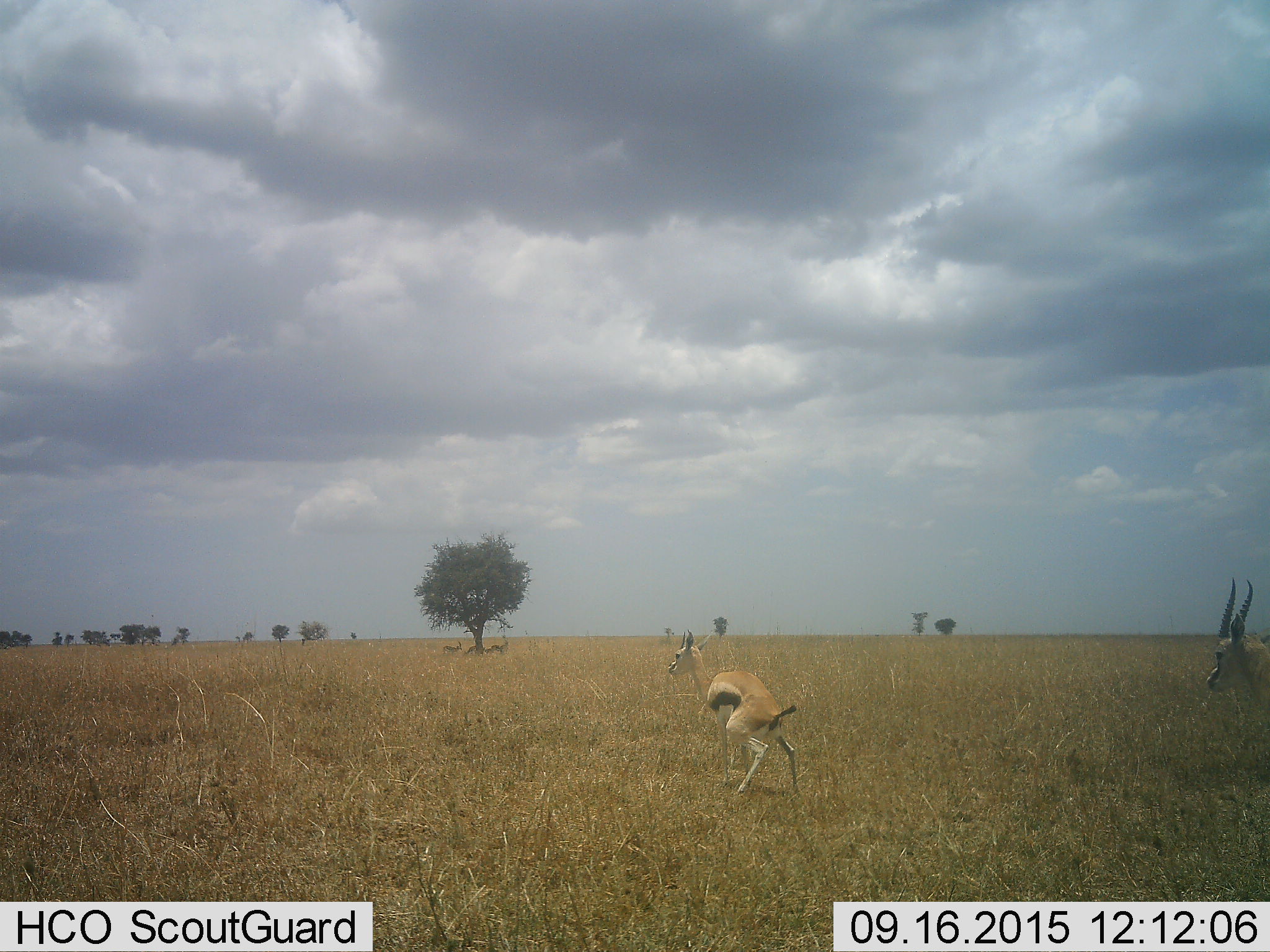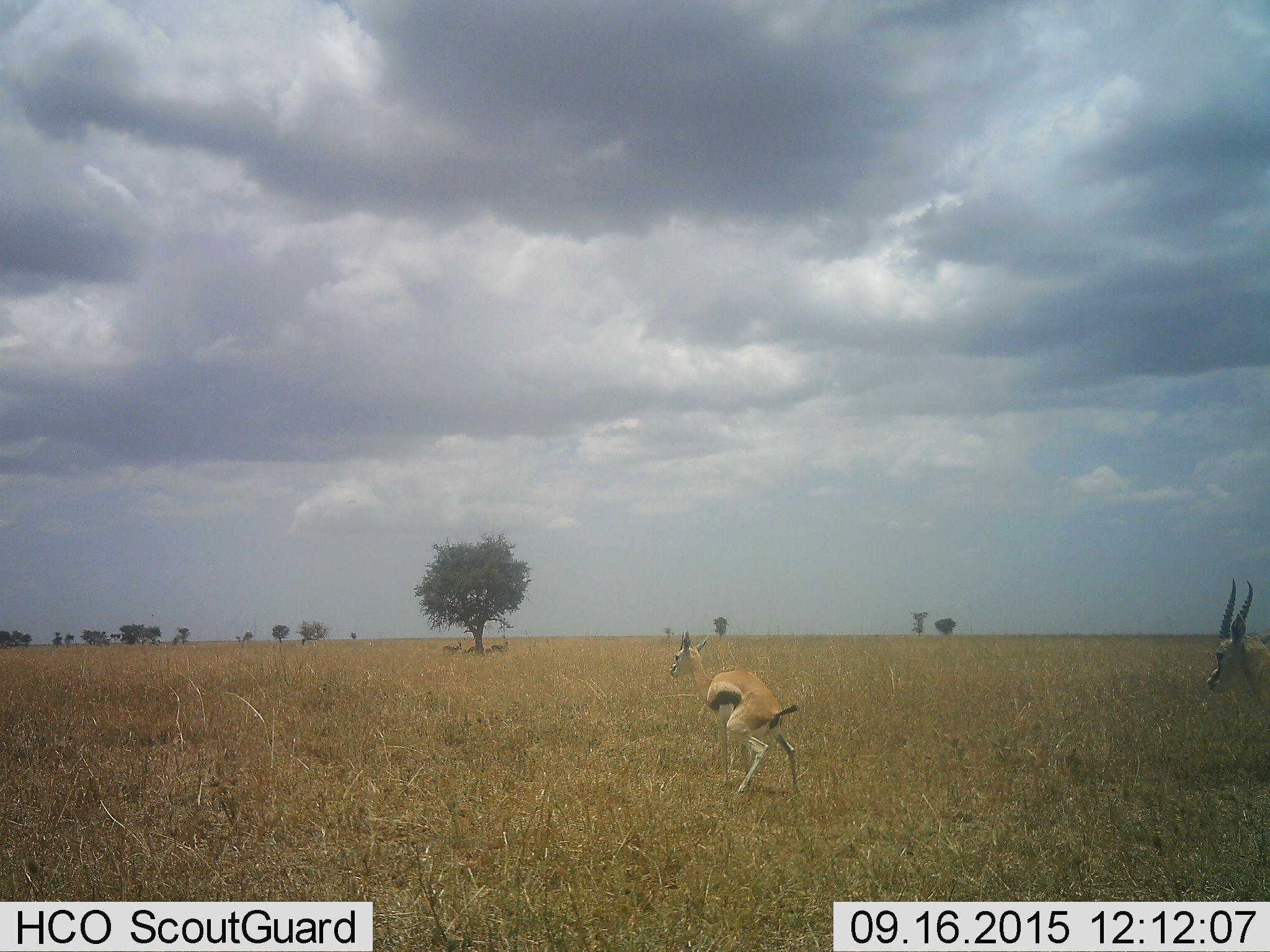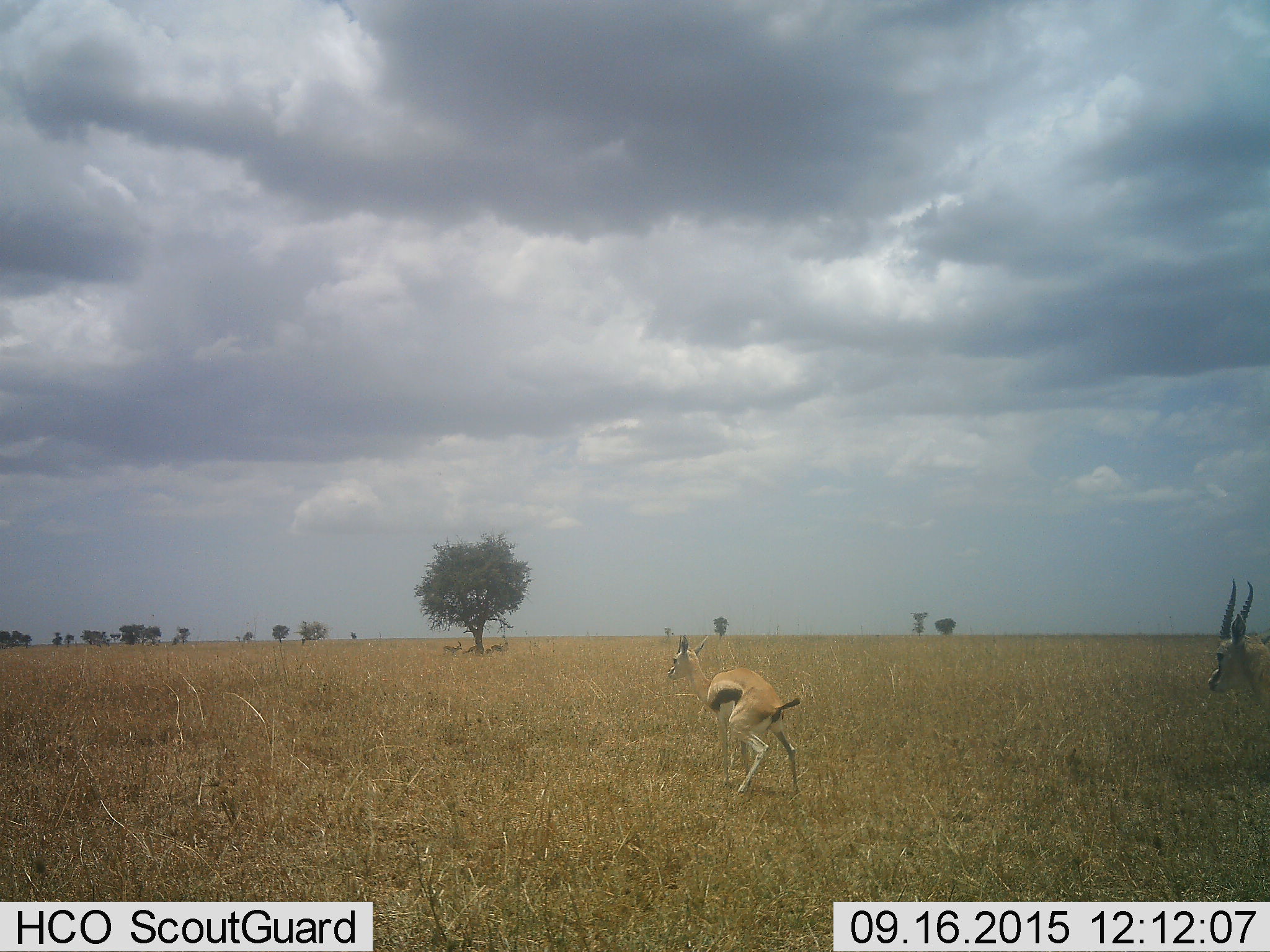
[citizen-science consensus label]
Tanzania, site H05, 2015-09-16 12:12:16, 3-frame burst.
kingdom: Animalia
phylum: Chordata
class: Mammalia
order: Artiodactyla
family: Bovidae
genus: Eudorcas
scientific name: Eudorcas thomsonii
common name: thomson's gazelle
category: gazellethomsons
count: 5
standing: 71%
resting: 14%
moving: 71%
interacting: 0%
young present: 14%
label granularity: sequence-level